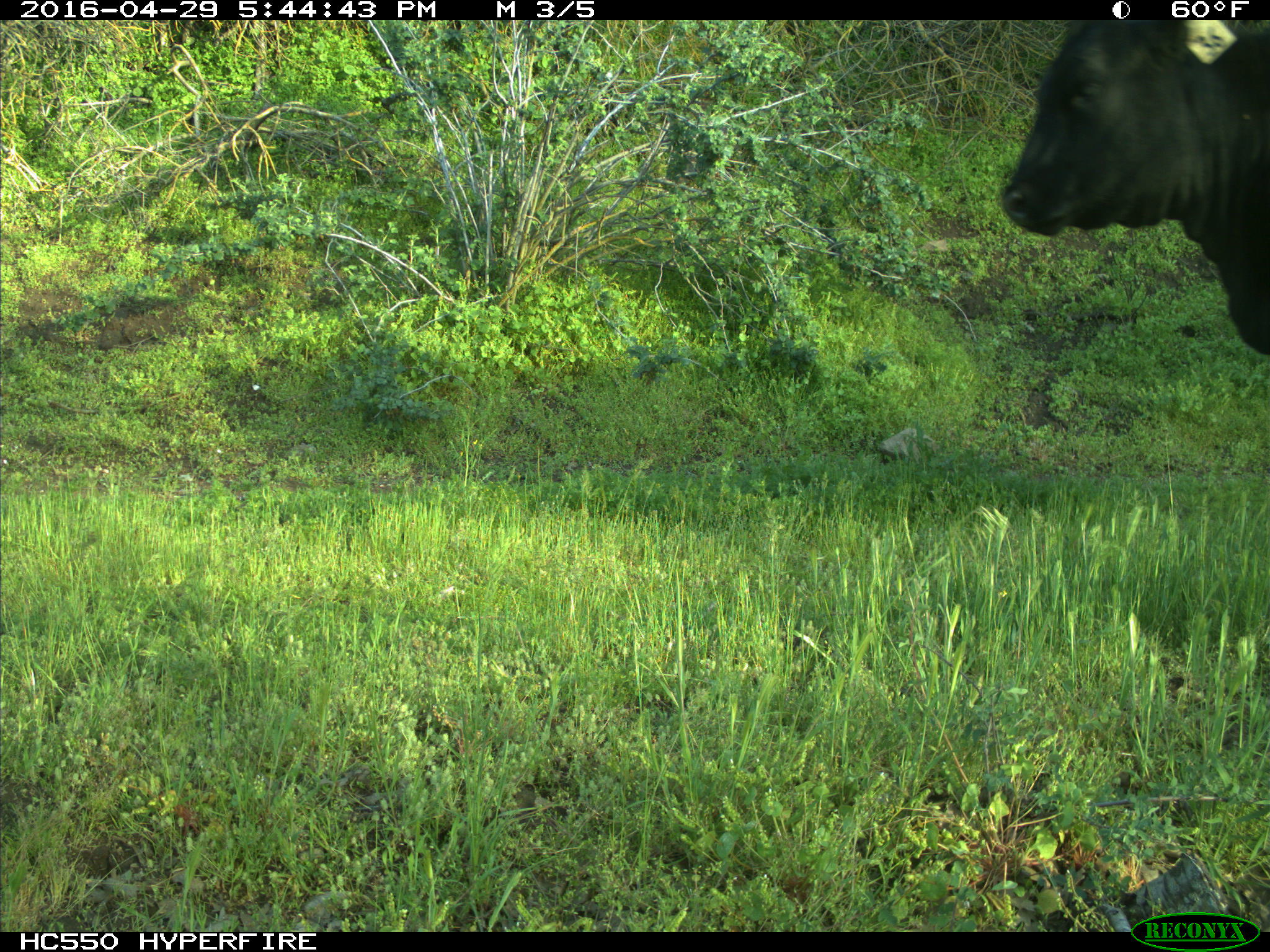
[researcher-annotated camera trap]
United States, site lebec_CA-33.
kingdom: Animalia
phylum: Chordata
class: Mammalia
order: Artiodactyla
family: Bovidae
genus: Bos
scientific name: Bos taurus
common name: domestic cow